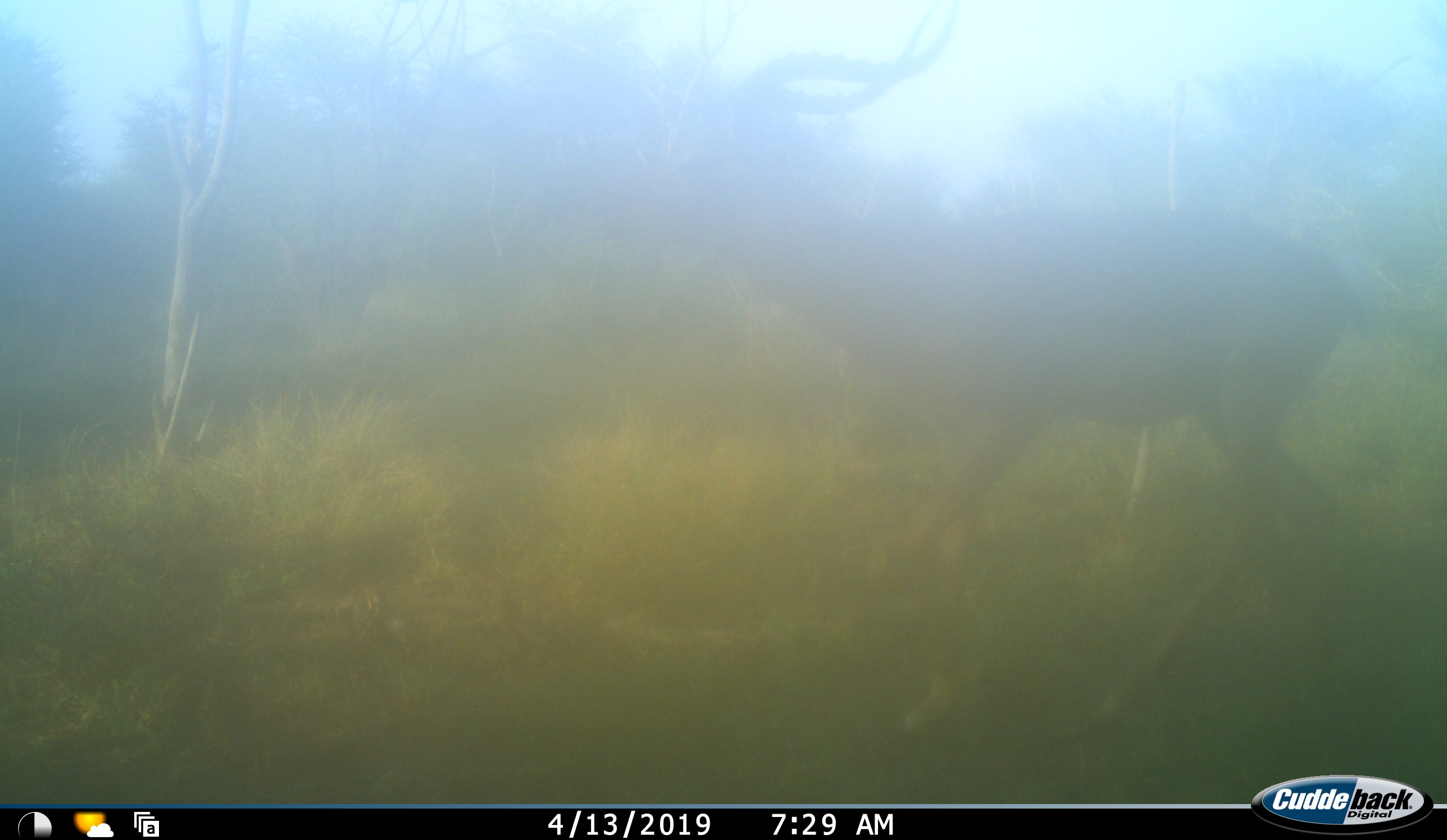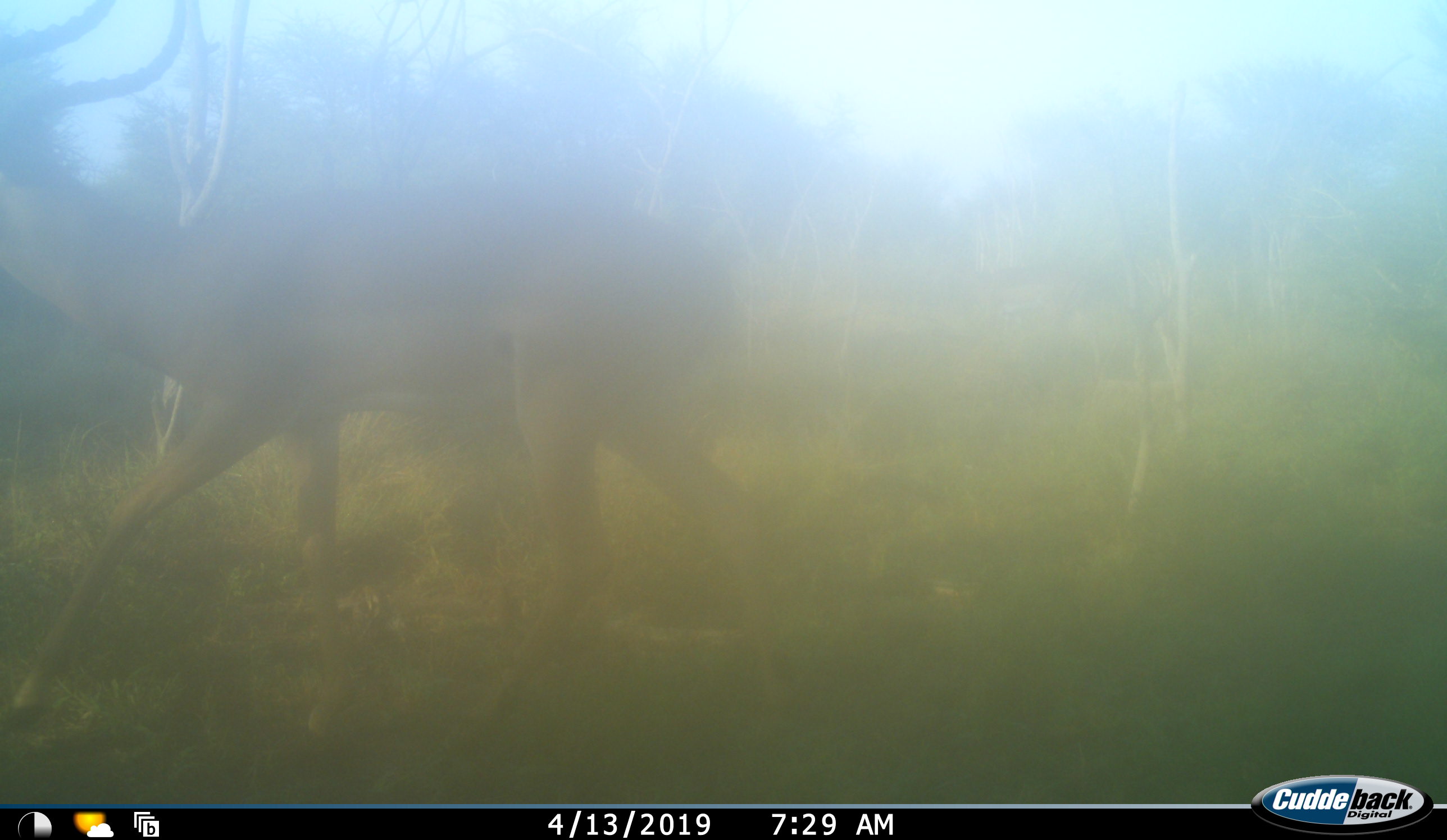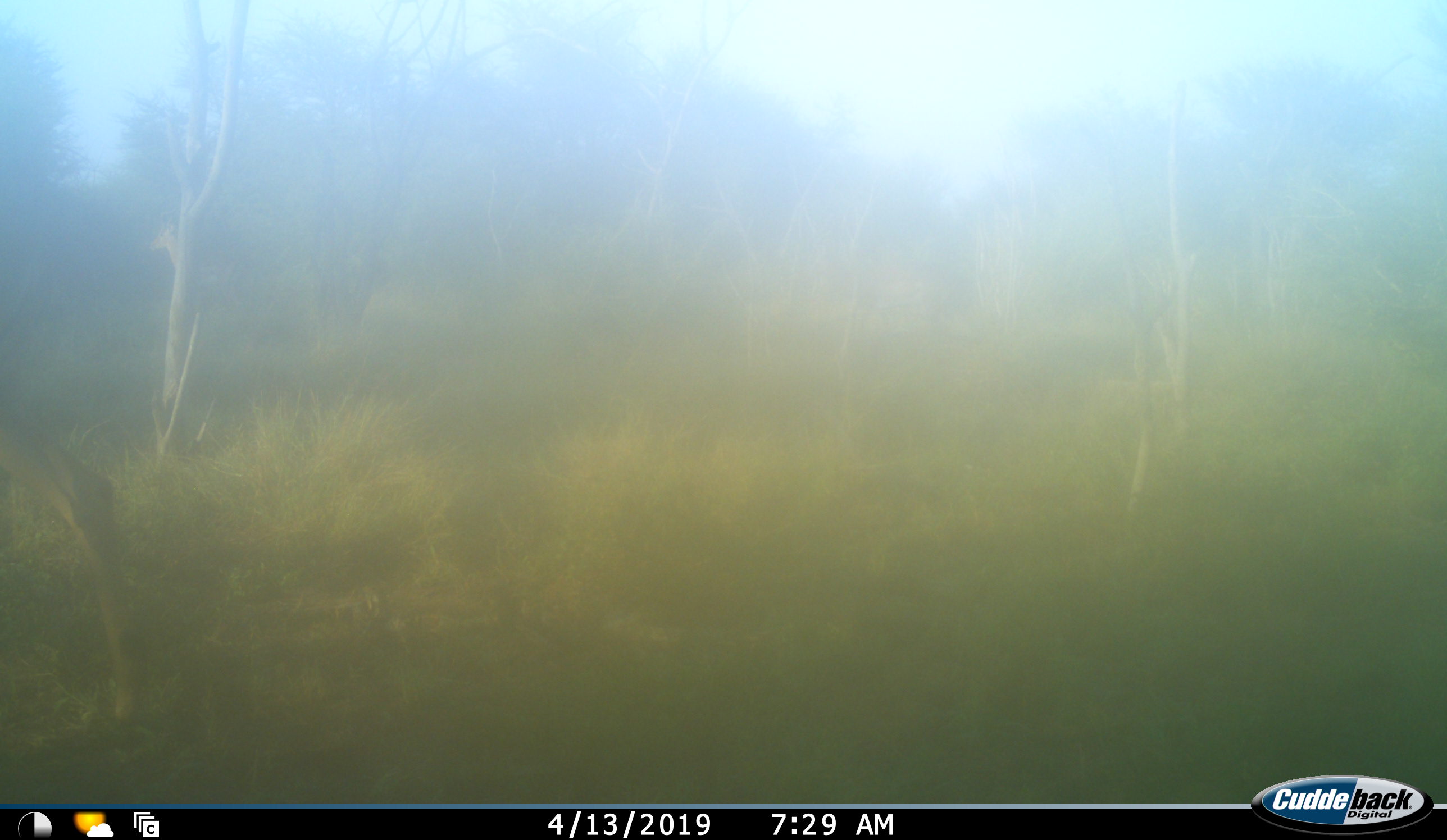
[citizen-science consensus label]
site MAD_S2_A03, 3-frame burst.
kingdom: Animalia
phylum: Chordata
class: Mammalia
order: Artiodactyla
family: Bovidae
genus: Aepyceros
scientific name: Aepyceros melampus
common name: impala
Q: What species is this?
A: Impala (Aepyceros melampus).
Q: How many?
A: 1.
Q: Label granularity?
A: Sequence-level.